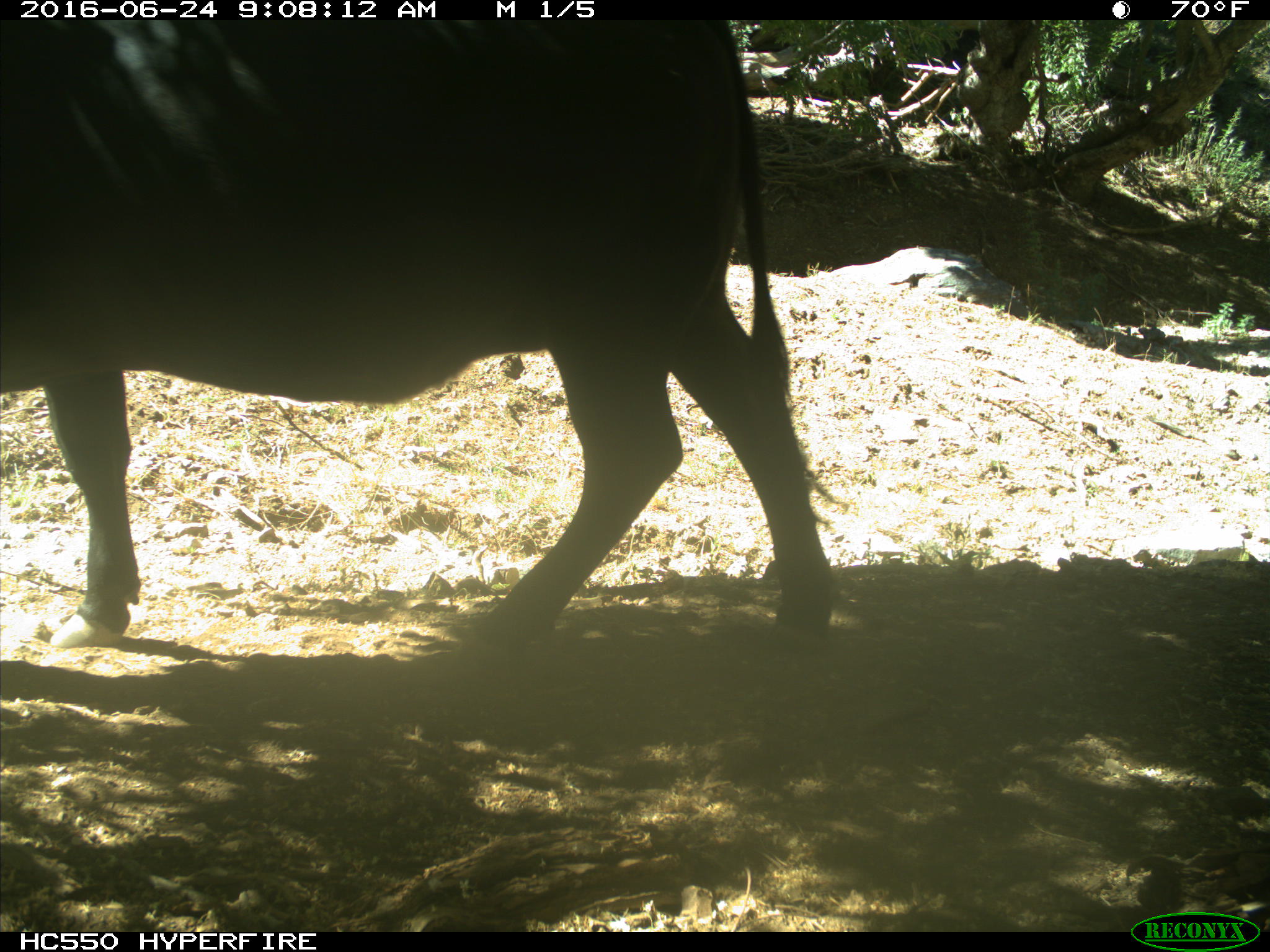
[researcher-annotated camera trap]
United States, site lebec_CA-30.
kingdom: Animalia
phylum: Chordata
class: Mammalia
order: Artiodactyla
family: Bovidae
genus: Bos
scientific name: Bos taurus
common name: domestic cow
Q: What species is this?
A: Bos taurus (domestic cow).